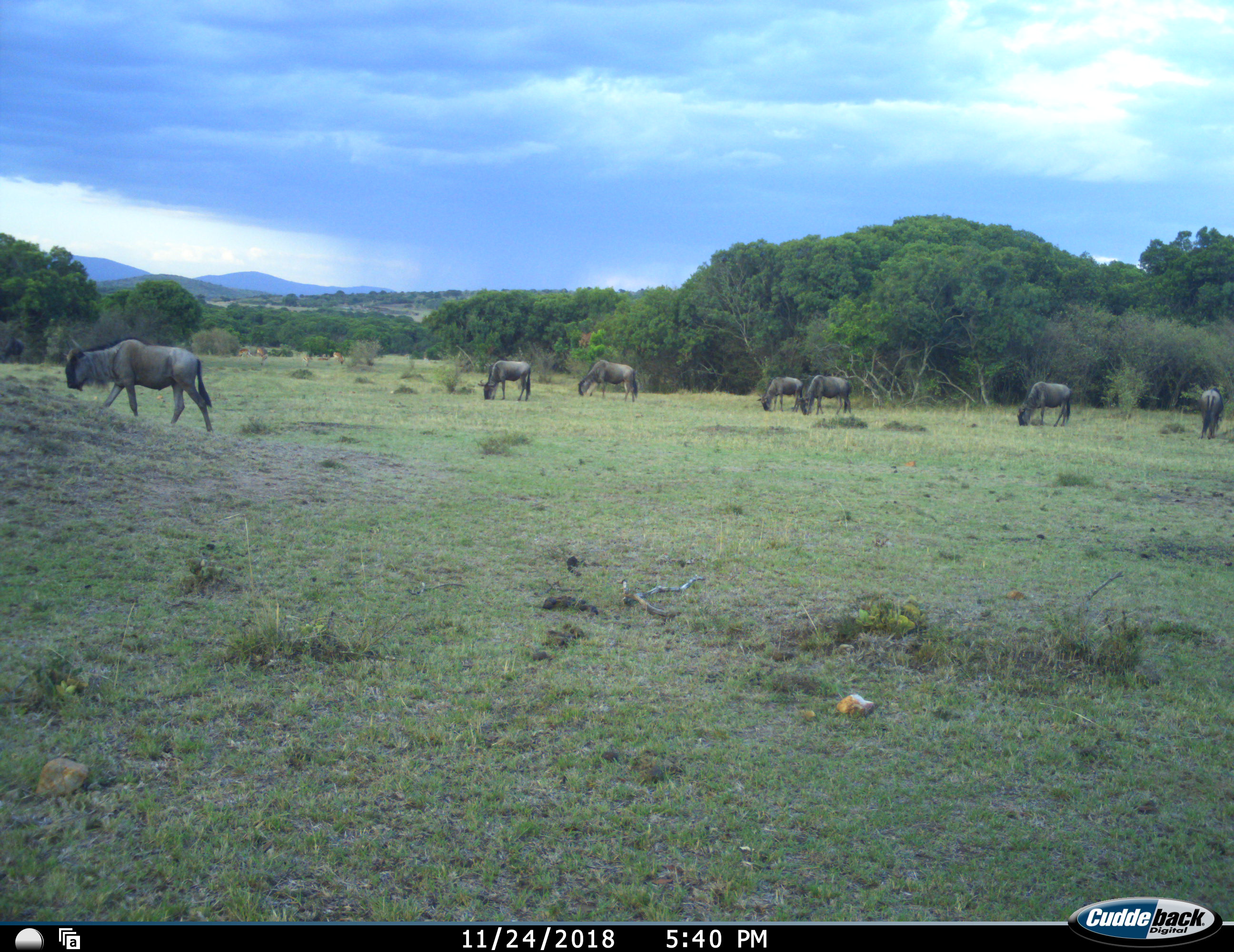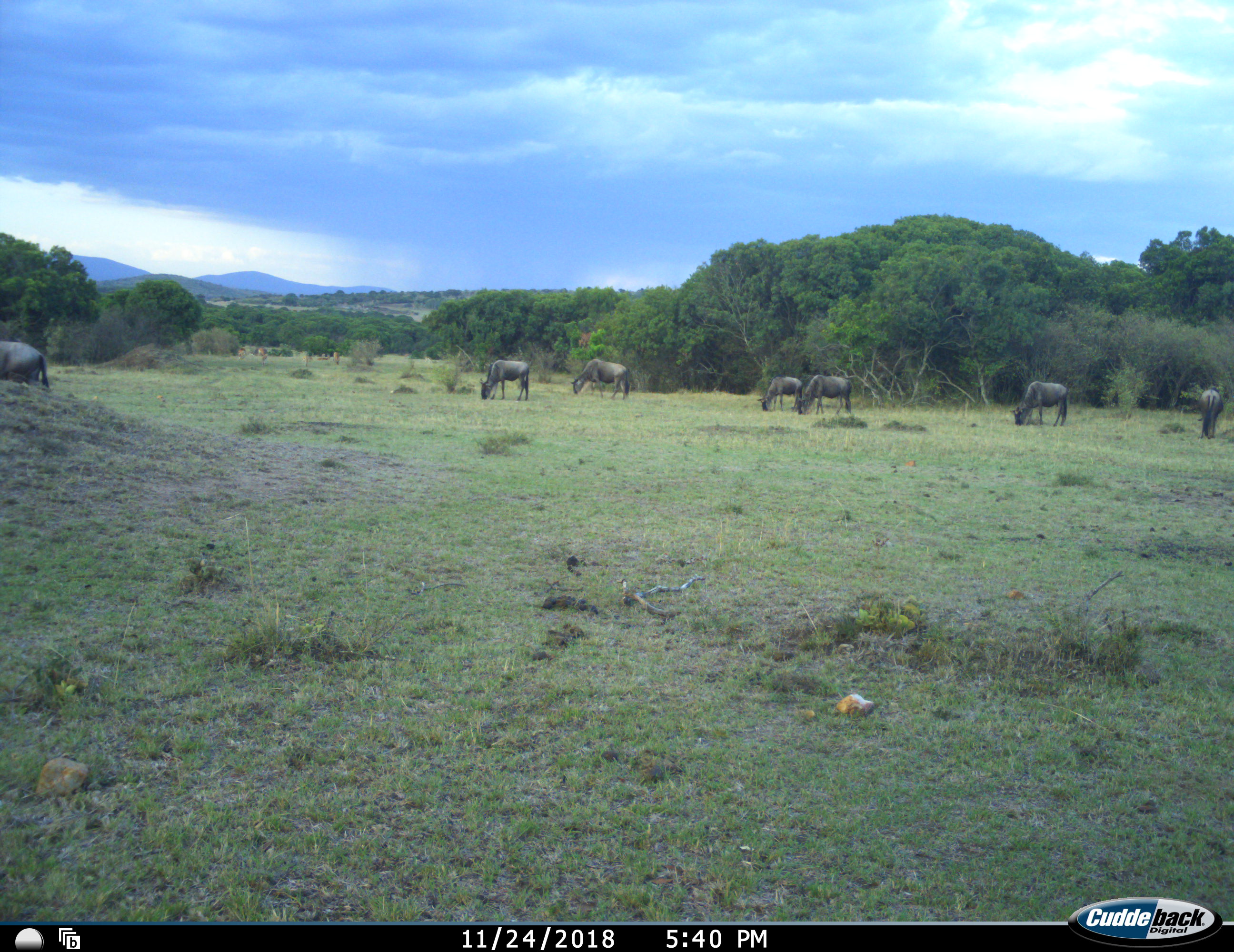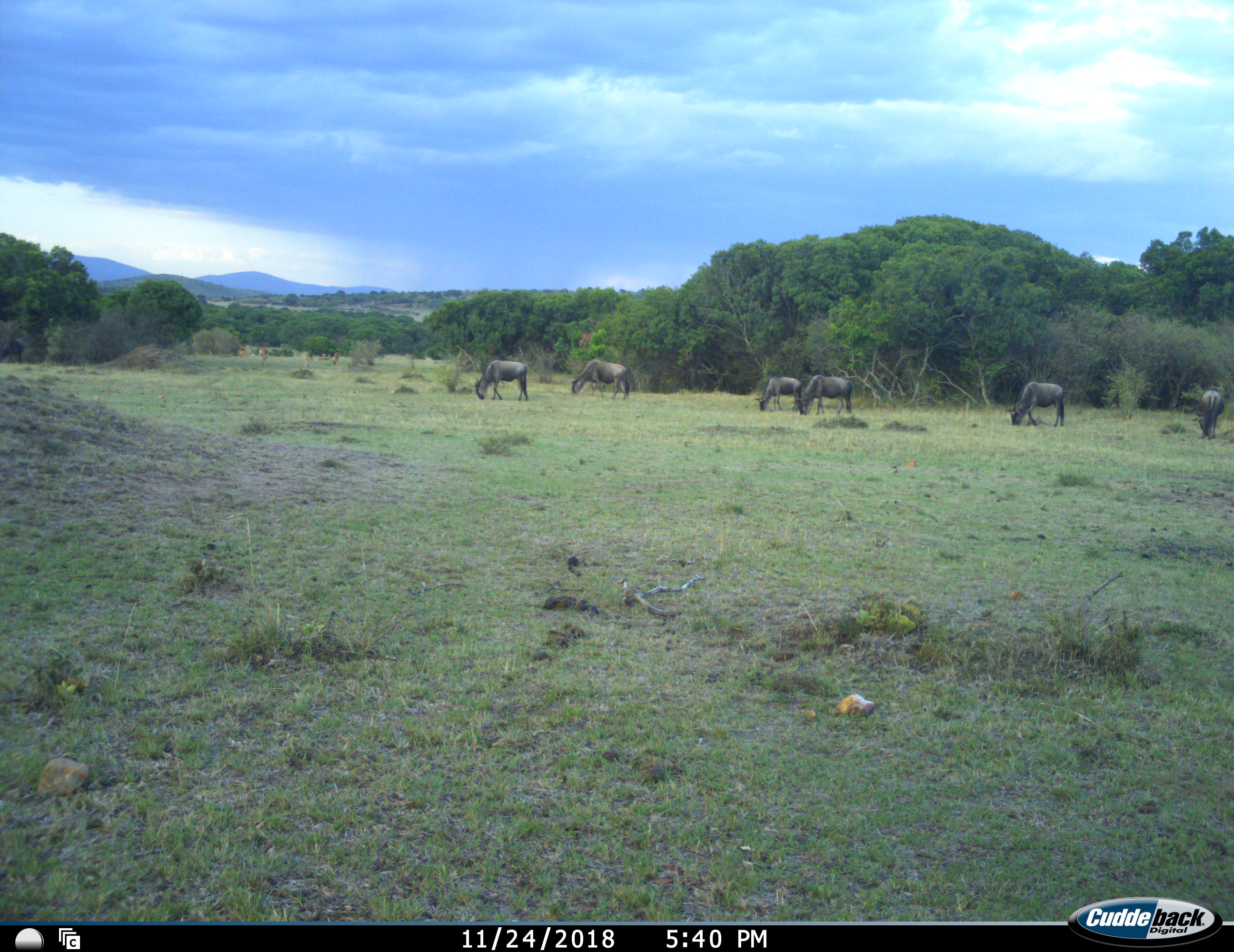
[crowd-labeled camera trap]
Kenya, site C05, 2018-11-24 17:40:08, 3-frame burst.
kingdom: Animalia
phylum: Chordata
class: Mammalia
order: Artiodactyla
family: Bovidae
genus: Connochaetes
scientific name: Connochaetes taurinus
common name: common wildebeest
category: wildebeest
Wildebeest (common wildebeest) (Connochaetes taurinus), count 7. Behavior (volunteer vote fractions): standing 22%, resting 0%, moving 78%, interacting 0%. Young present (vote fraction): 0%. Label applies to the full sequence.